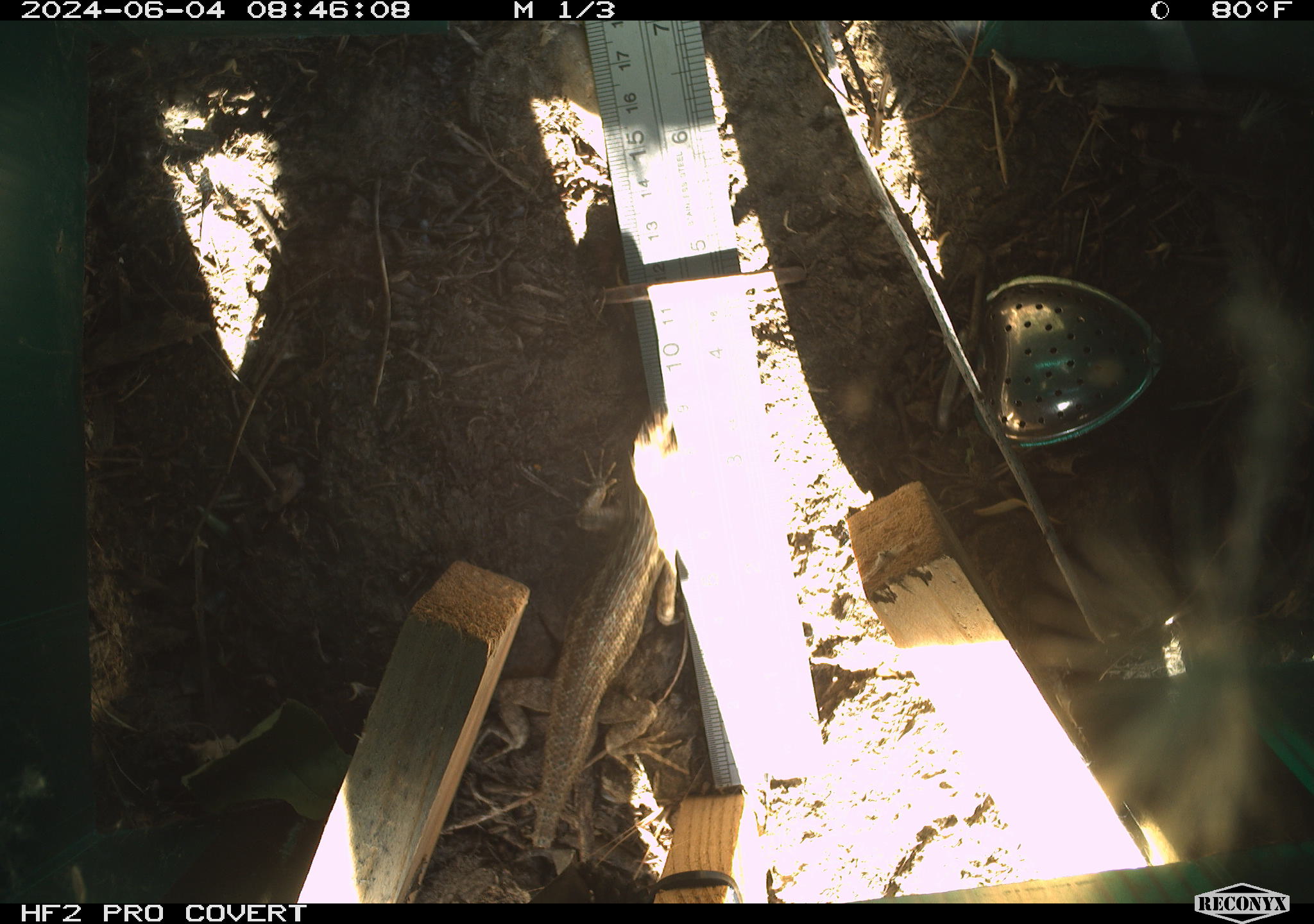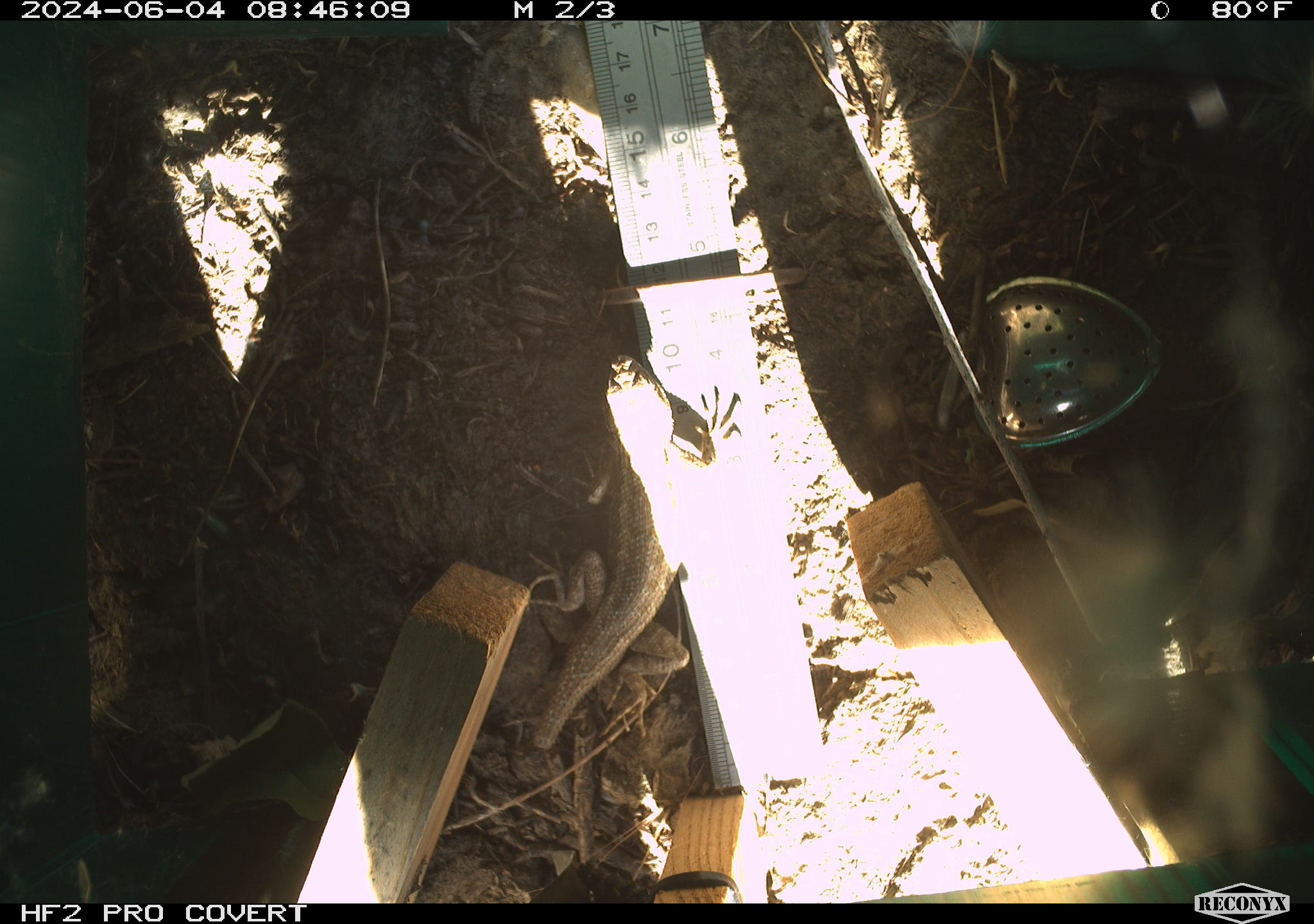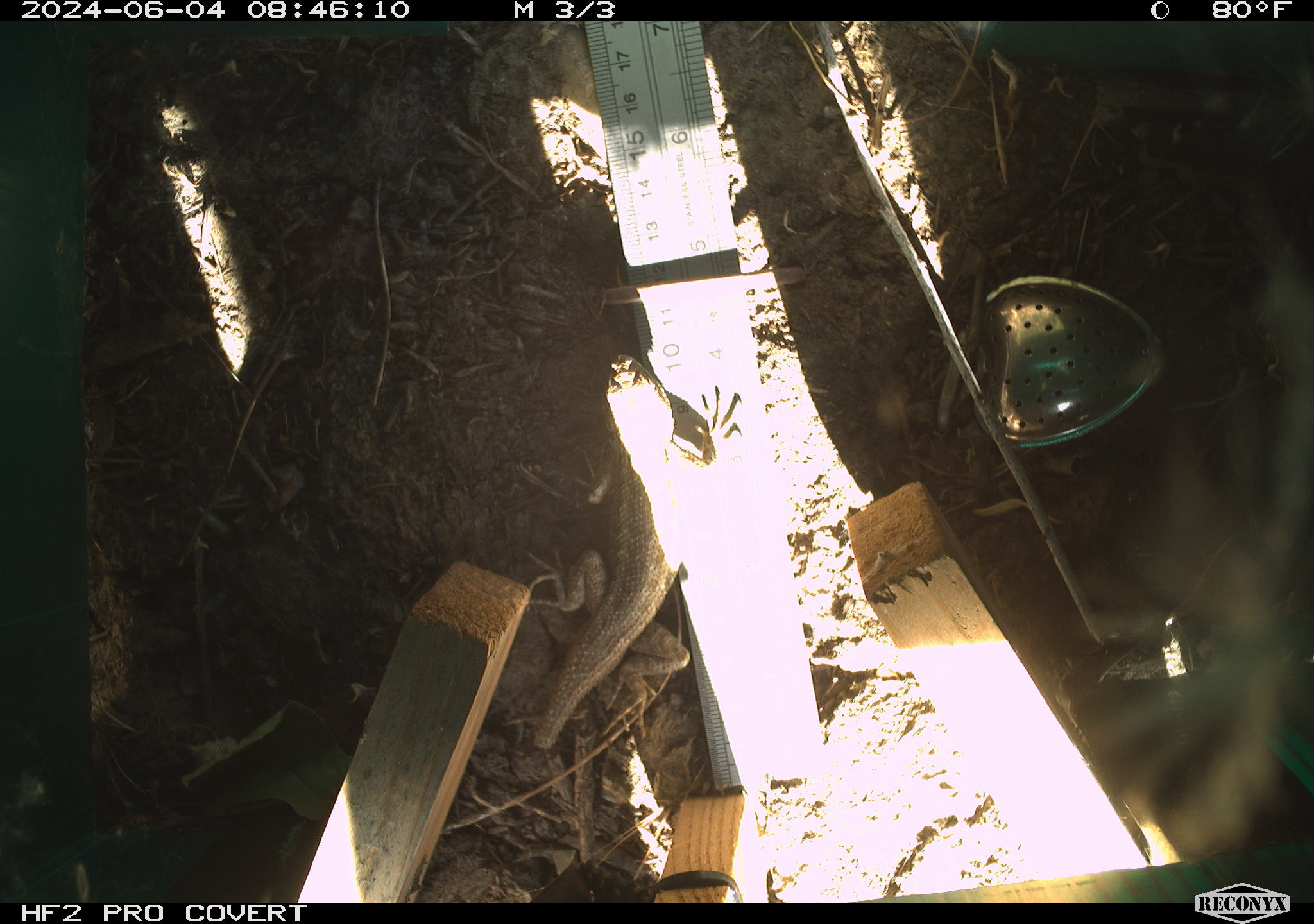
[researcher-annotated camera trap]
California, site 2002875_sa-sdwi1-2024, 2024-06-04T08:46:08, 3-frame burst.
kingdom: Animalia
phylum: Chordata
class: Reptilia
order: Squamata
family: Phrynosomatidae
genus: Sceloporus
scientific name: Sceloporus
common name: spiny lizards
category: sceloporus species